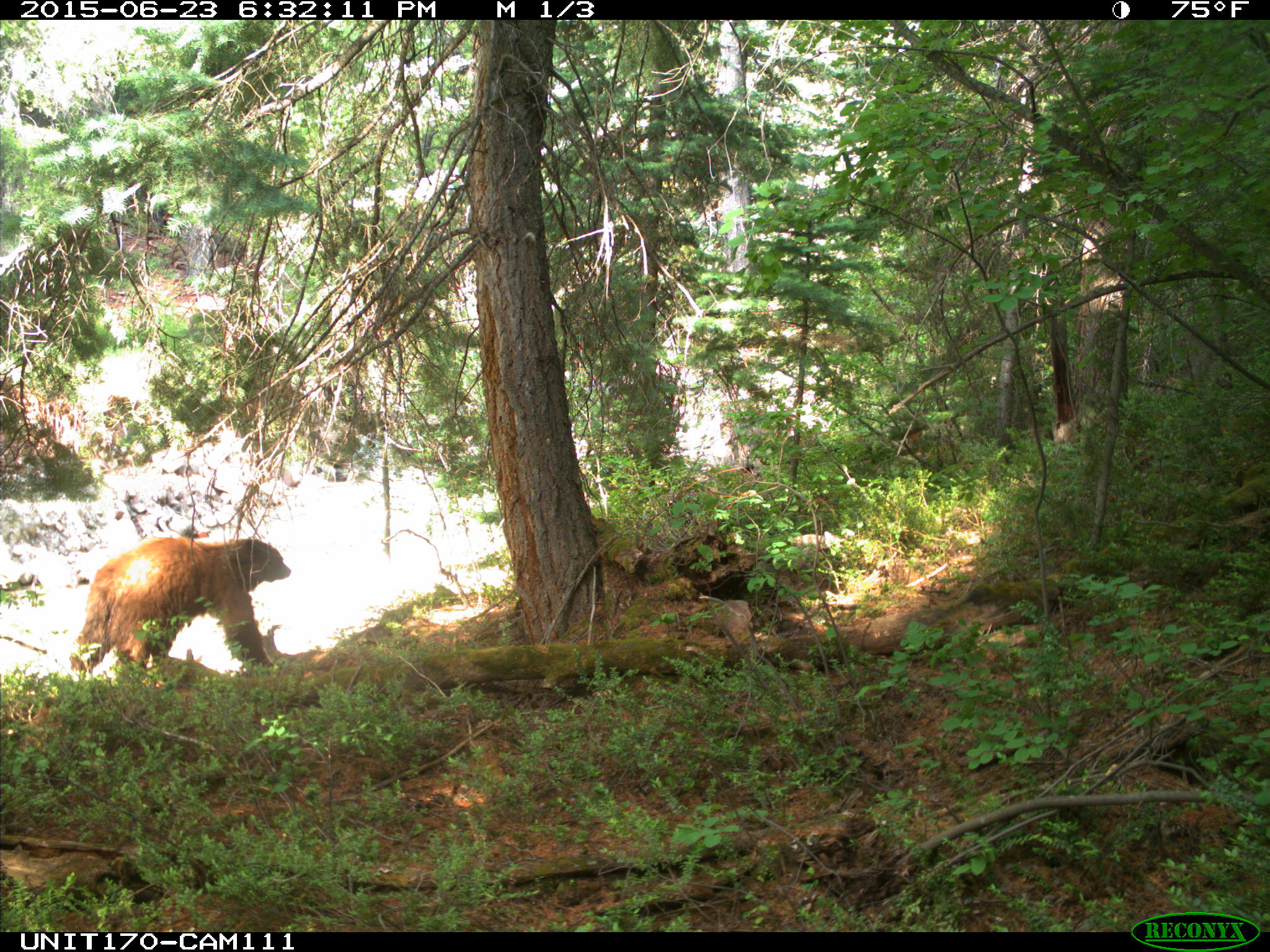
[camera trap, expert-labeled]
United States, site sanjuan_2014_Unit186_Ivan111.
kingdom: Animalia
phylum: Chordata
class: Mammalia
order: Carnivora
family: Ursidae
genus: Ursus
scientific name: Ursus americanus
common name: american black bear